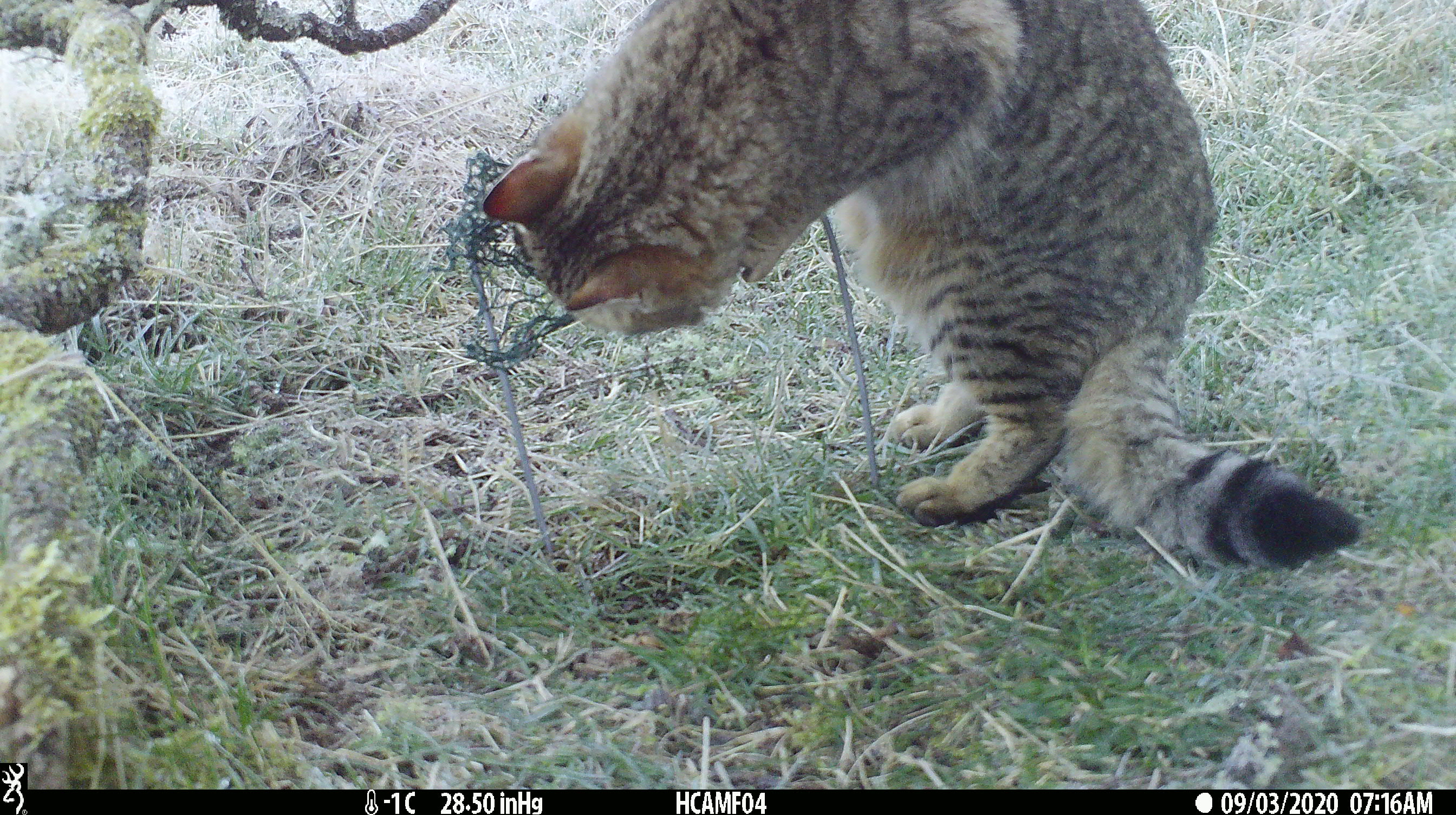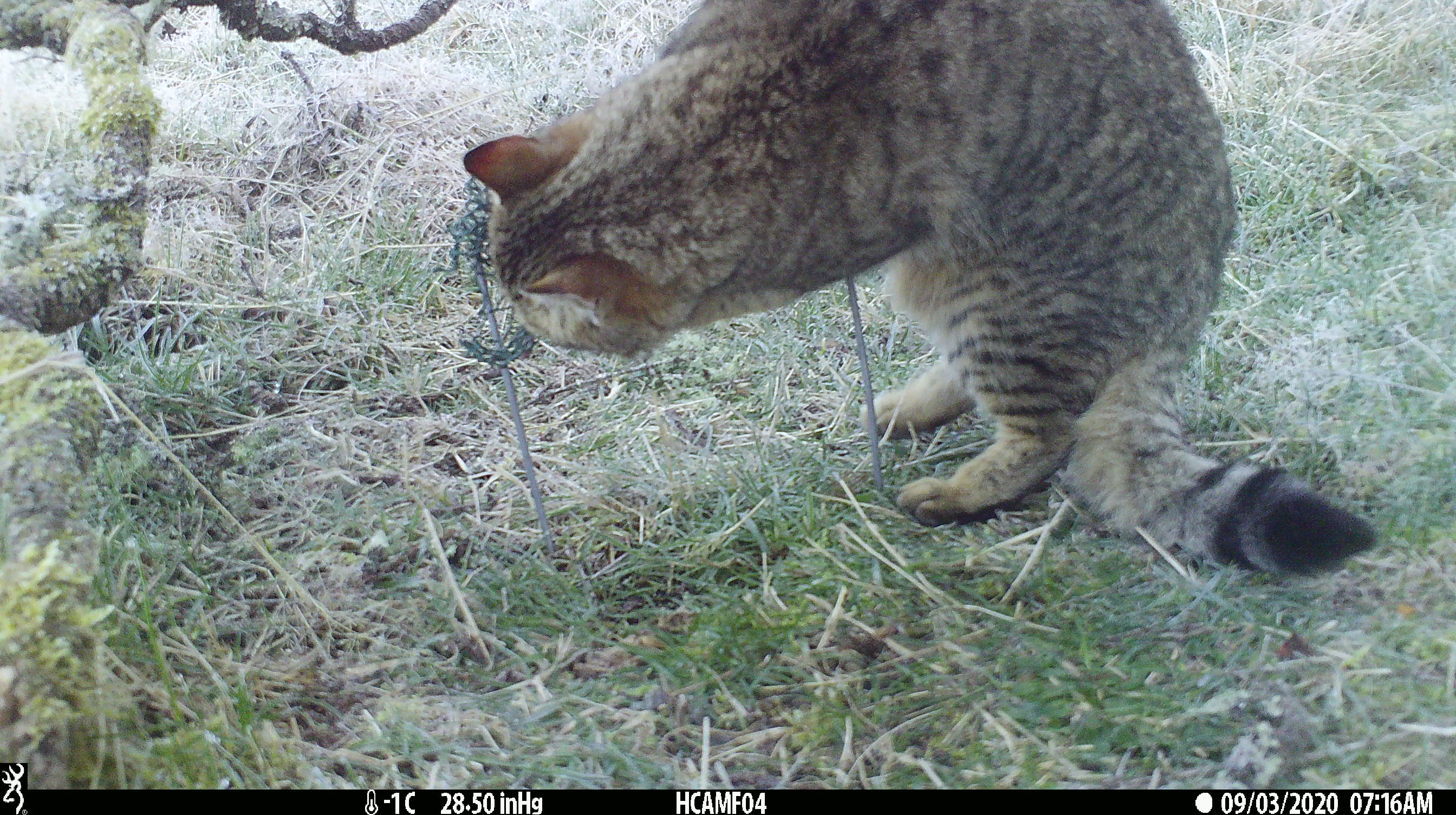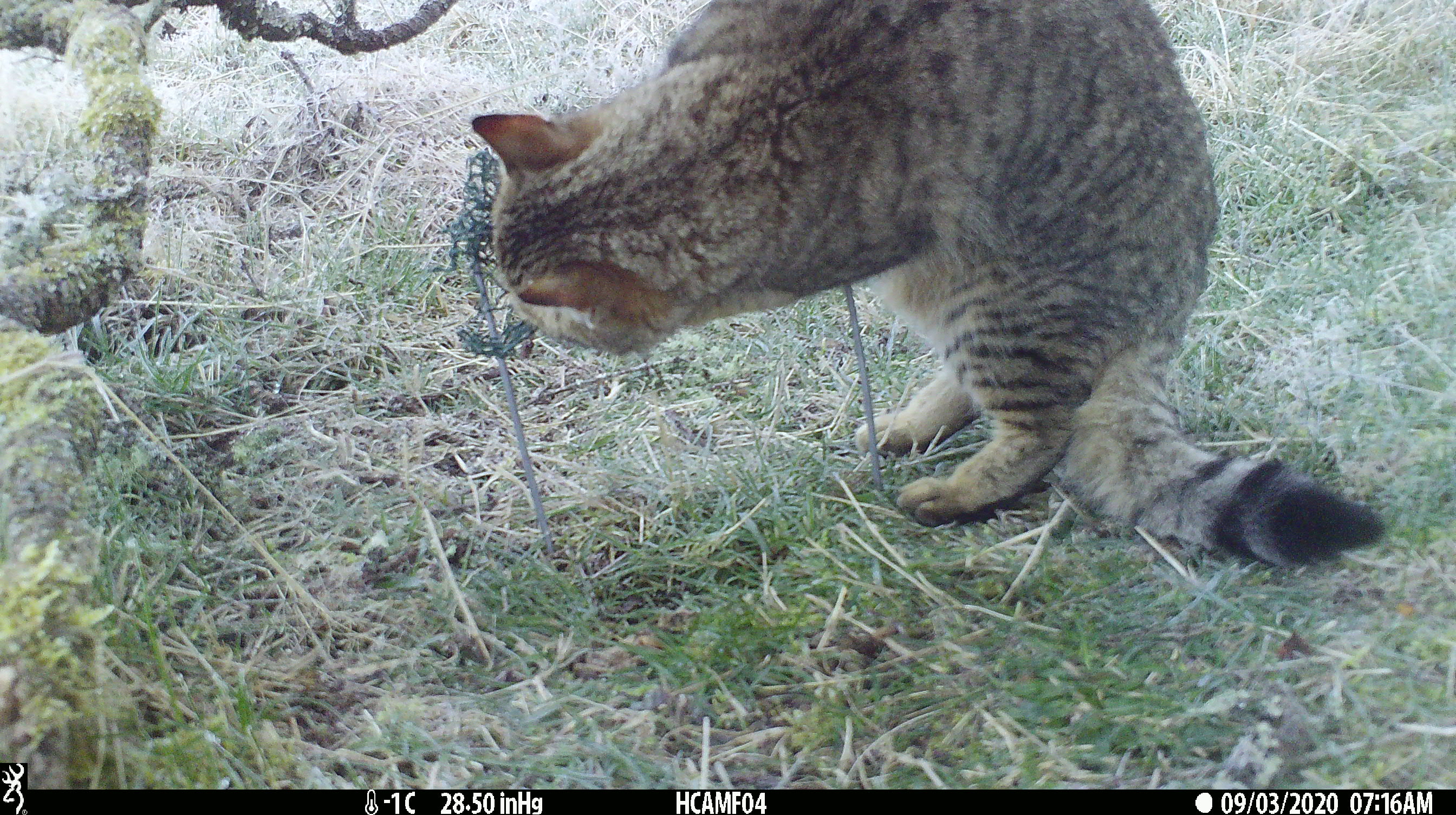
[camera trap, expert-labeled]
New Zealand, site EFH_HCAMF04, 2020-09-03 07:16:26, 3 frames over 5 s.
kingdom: Animalia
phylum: Chordata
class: Mammalia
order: Carnivora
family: Felidae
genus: Felis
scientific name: Felis catus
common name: domestic cat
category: cat